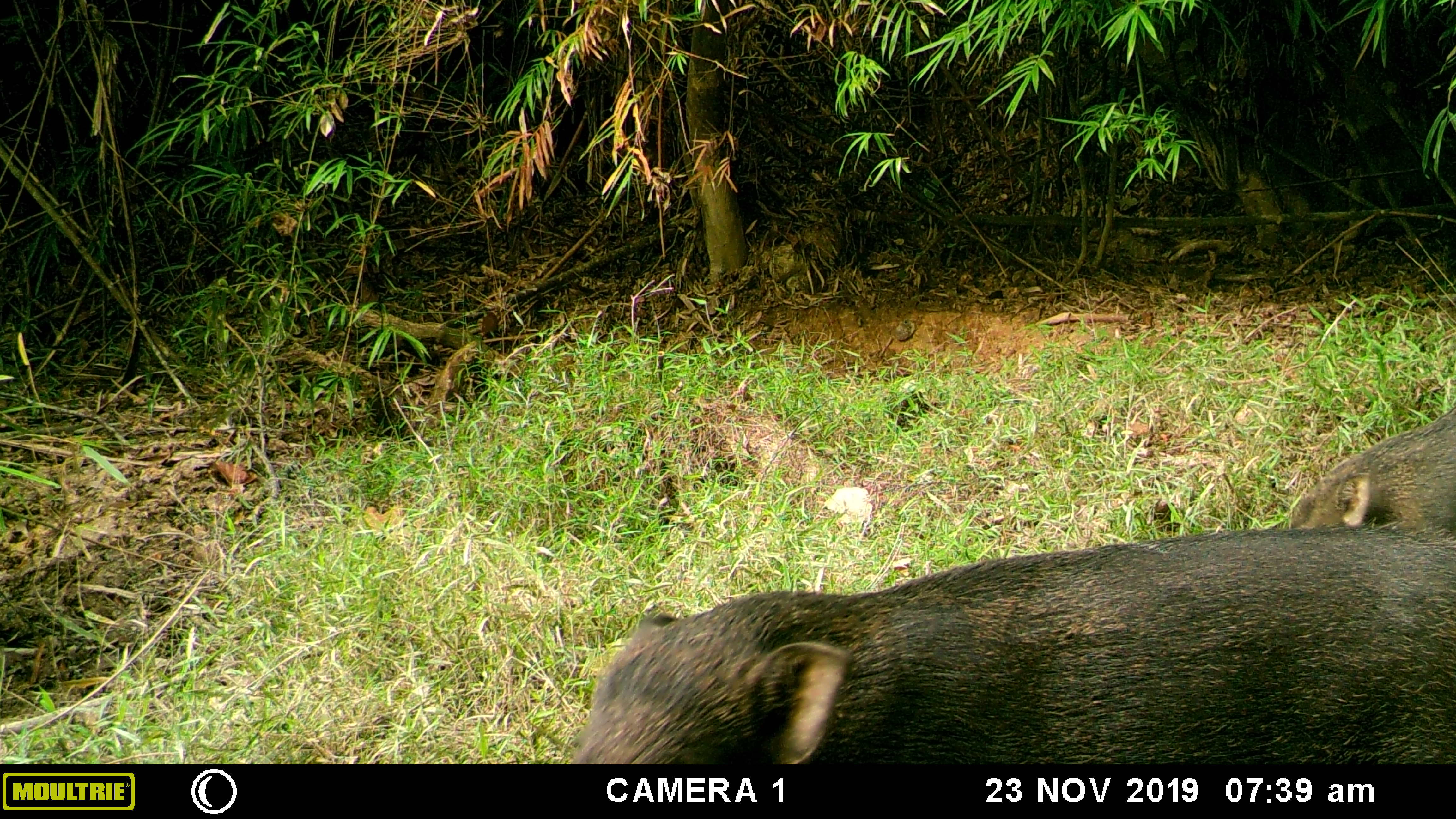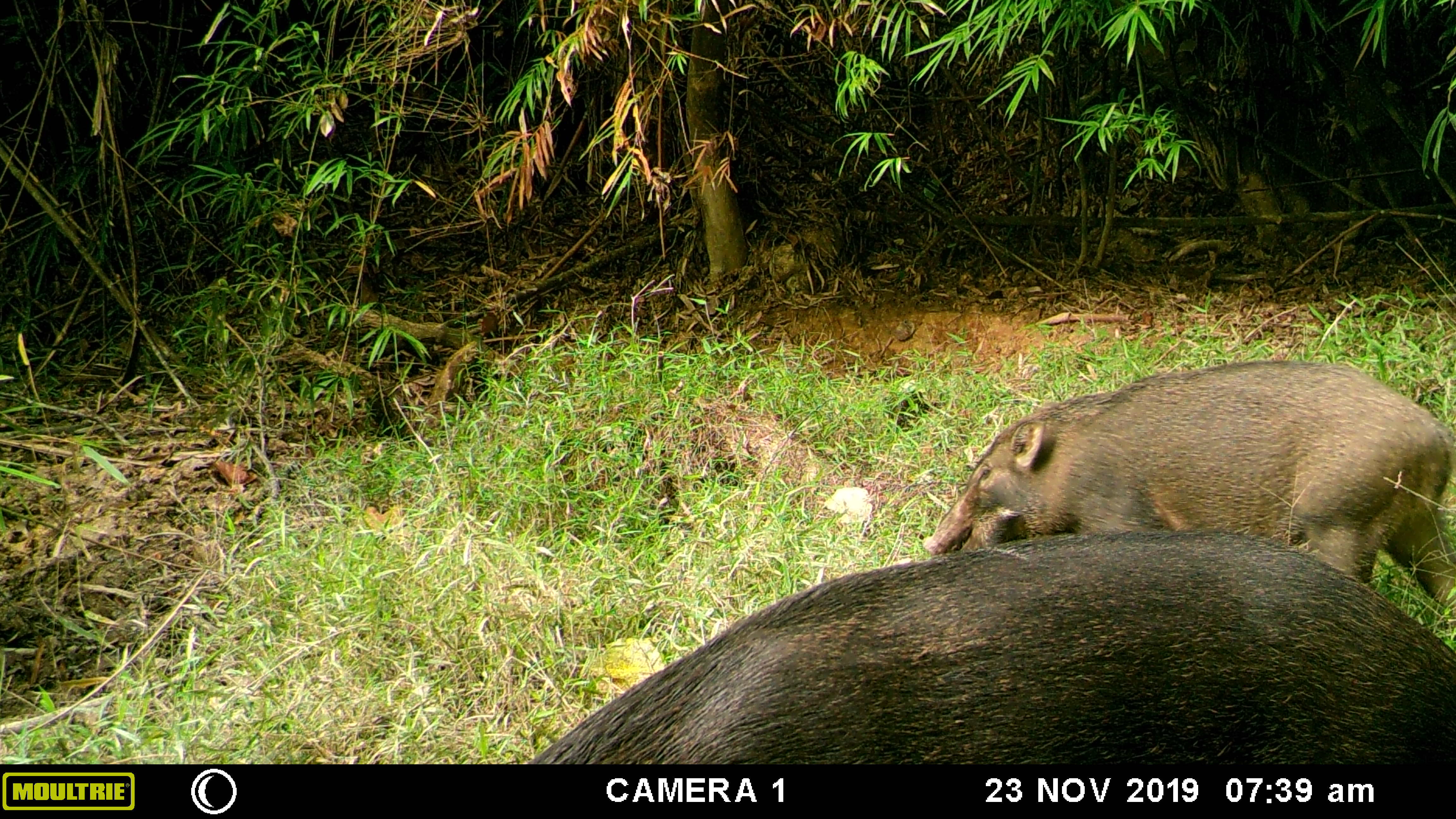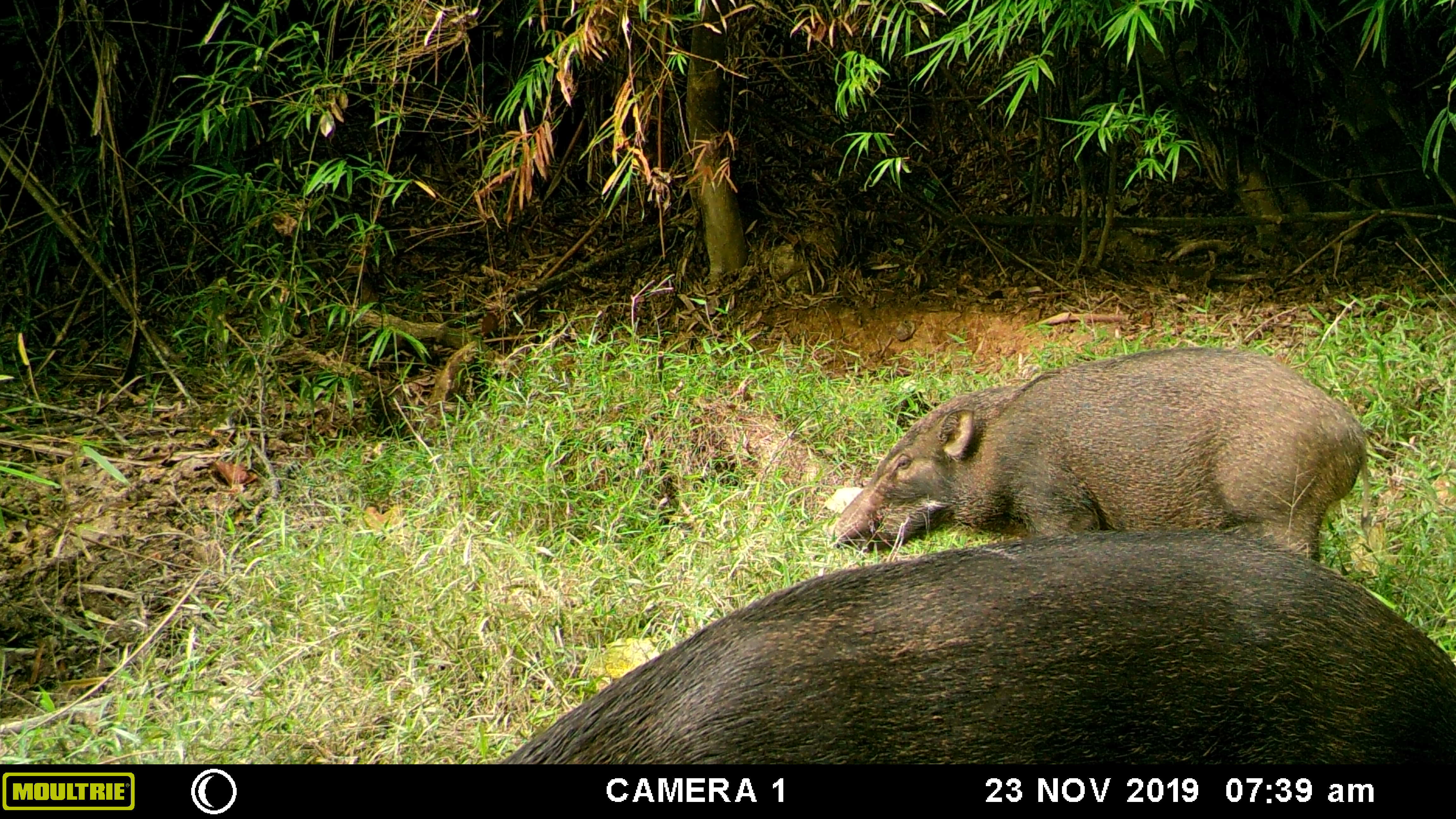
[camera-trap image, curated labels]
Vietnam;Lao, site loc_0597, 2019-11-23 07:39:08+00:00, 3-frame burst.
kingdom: Animalia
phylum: Chordata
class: Mammalia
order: Artiodactyla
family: Suidae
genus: Sus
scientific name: Sus scrofa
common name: eurasian wild pig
Eurasian wild pig (Sus scrofa). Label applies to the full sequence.